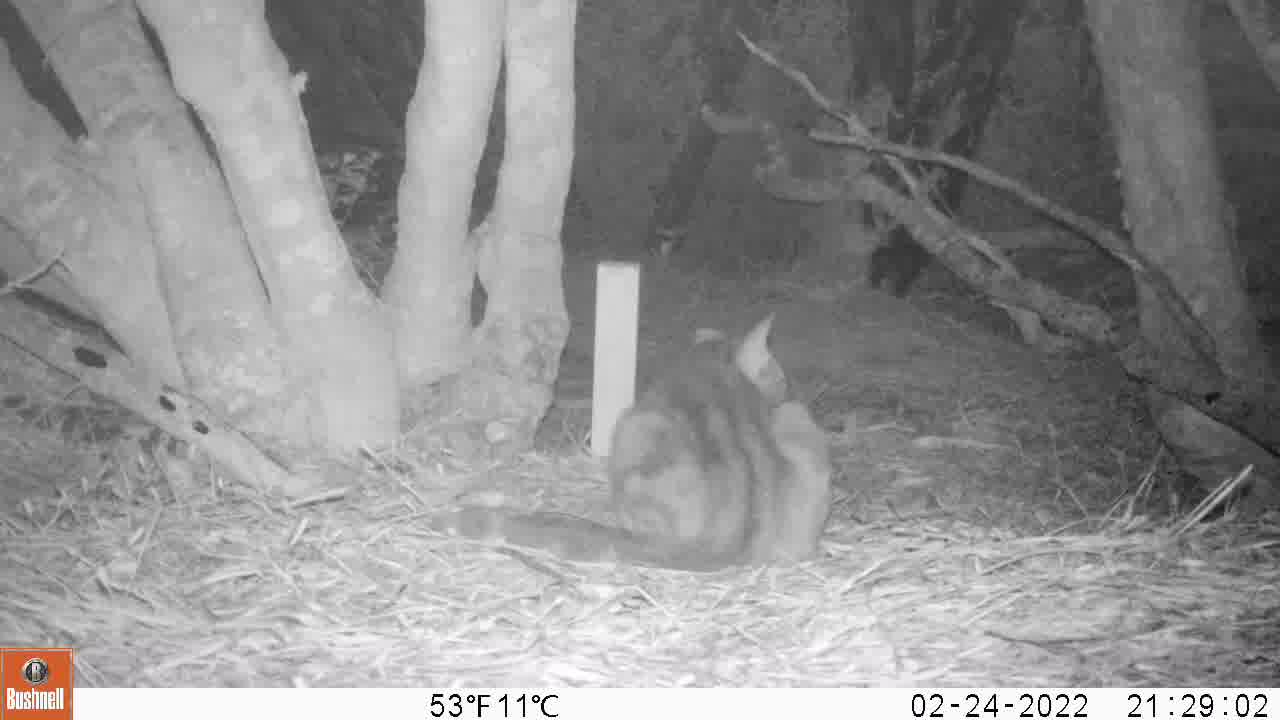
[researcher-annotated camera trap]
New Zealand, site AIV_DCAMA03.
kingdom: Animalia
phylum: Chordata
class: Mammalia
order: Carnivora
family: Felidae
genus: Felis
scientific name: Felis catus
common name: domestic cat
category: cat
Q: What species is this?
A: Cat (domestic cat) (Felis catus).